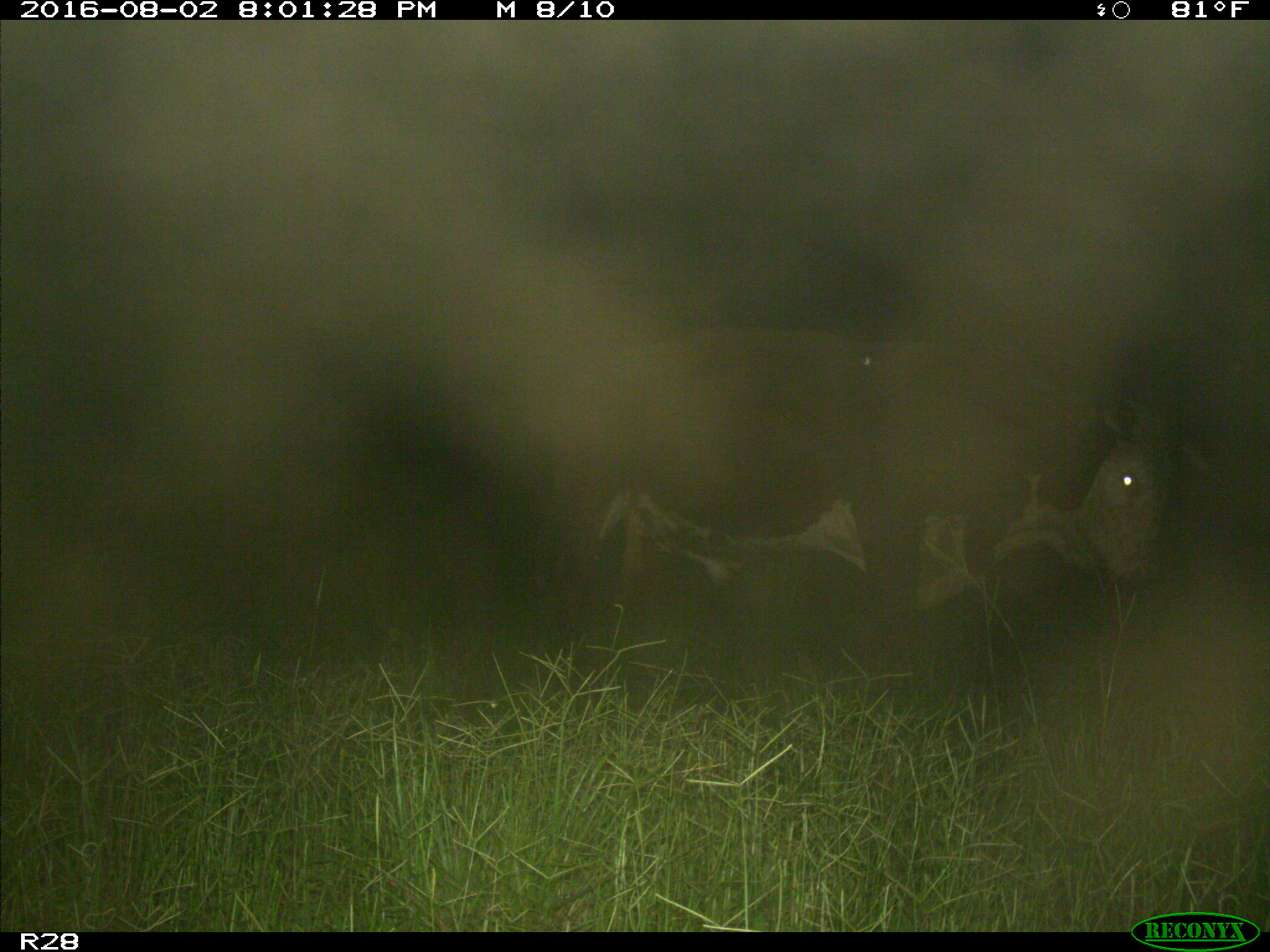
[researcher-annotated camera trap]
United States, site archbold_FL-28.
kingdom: Animalia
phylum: Chordata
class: Mammalia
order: Artiodactyla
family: Bovidae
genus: Bos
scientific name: Bos taurus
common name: domestic cow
Bos taurus (domestic cow).